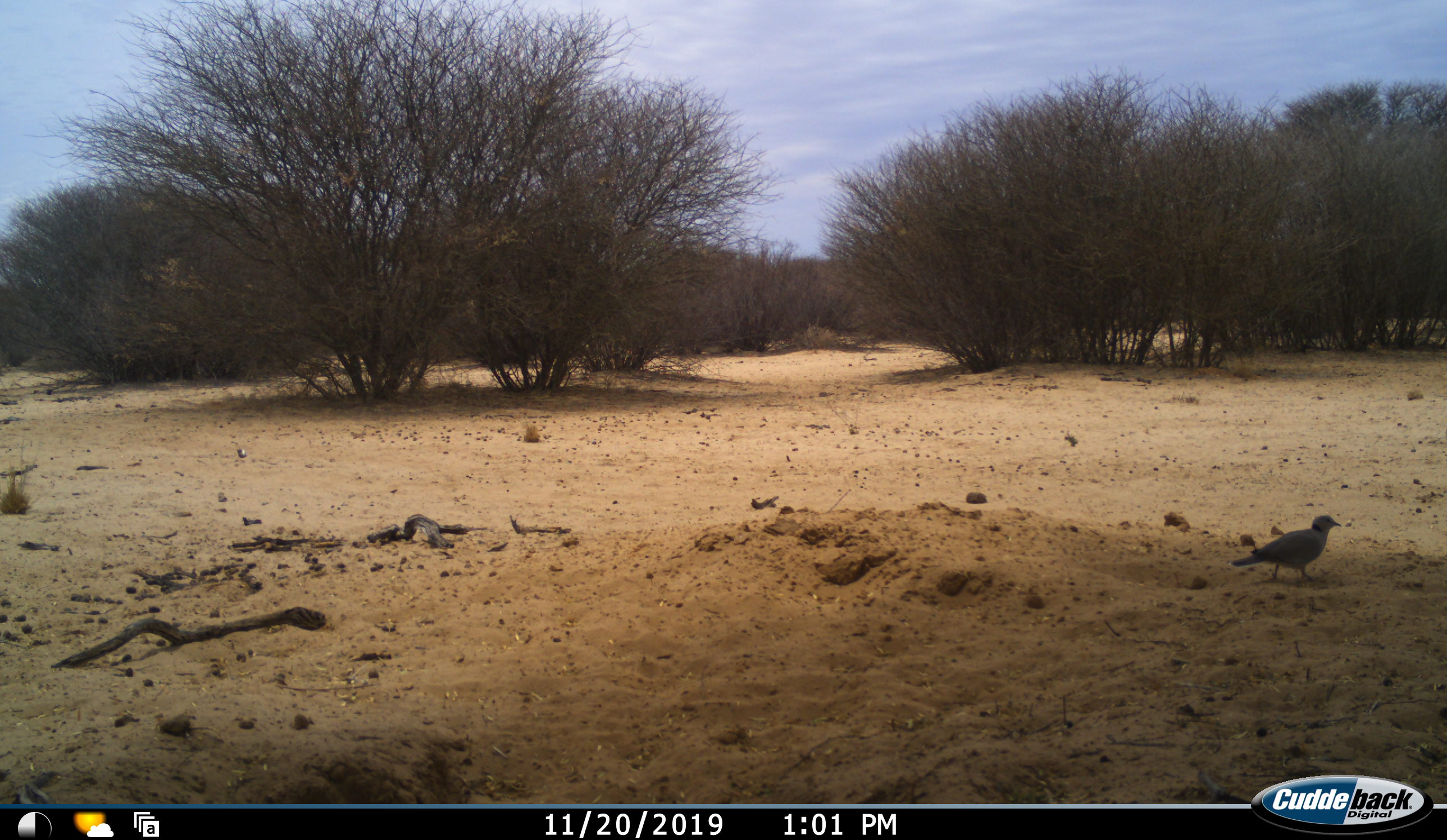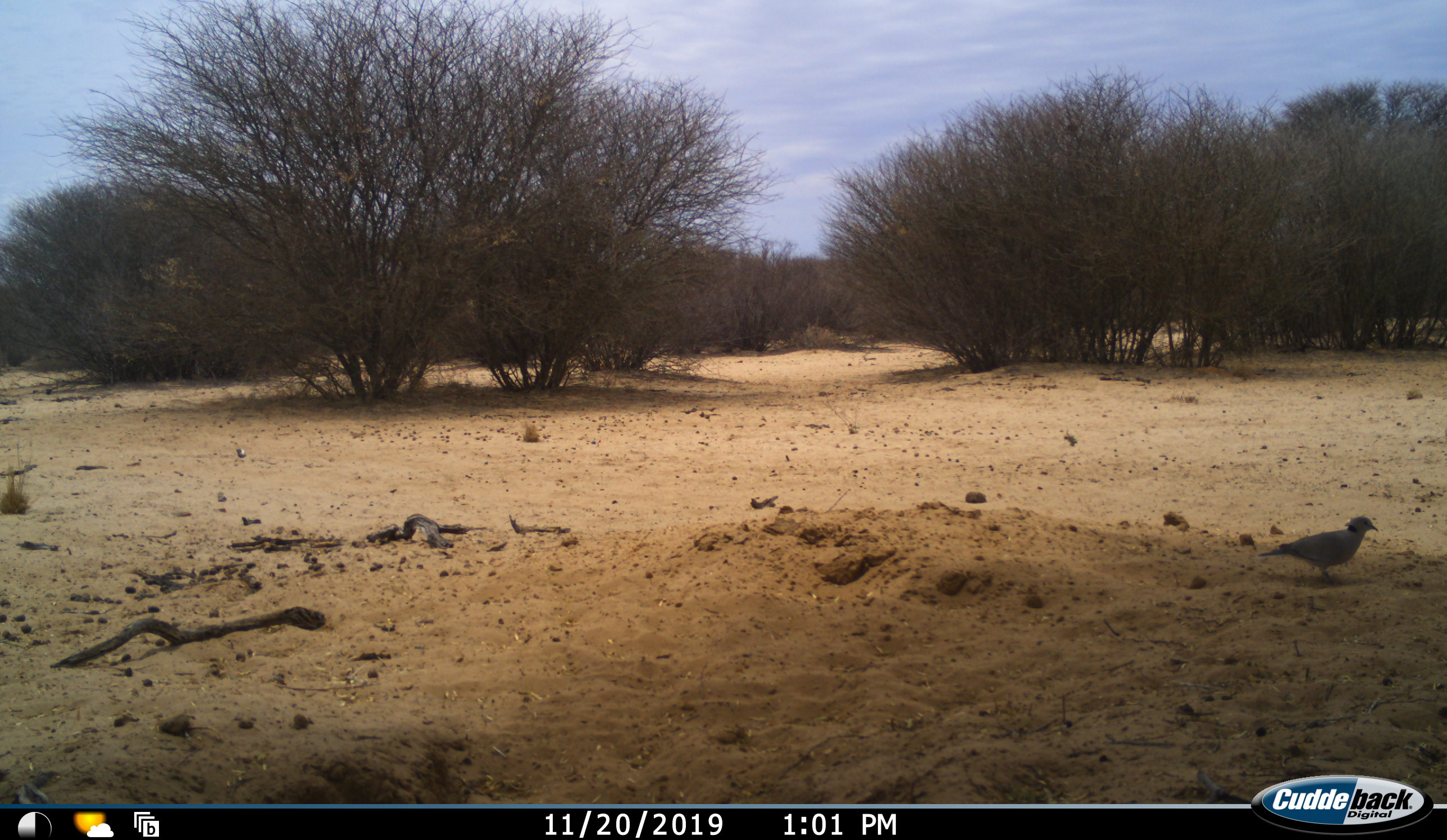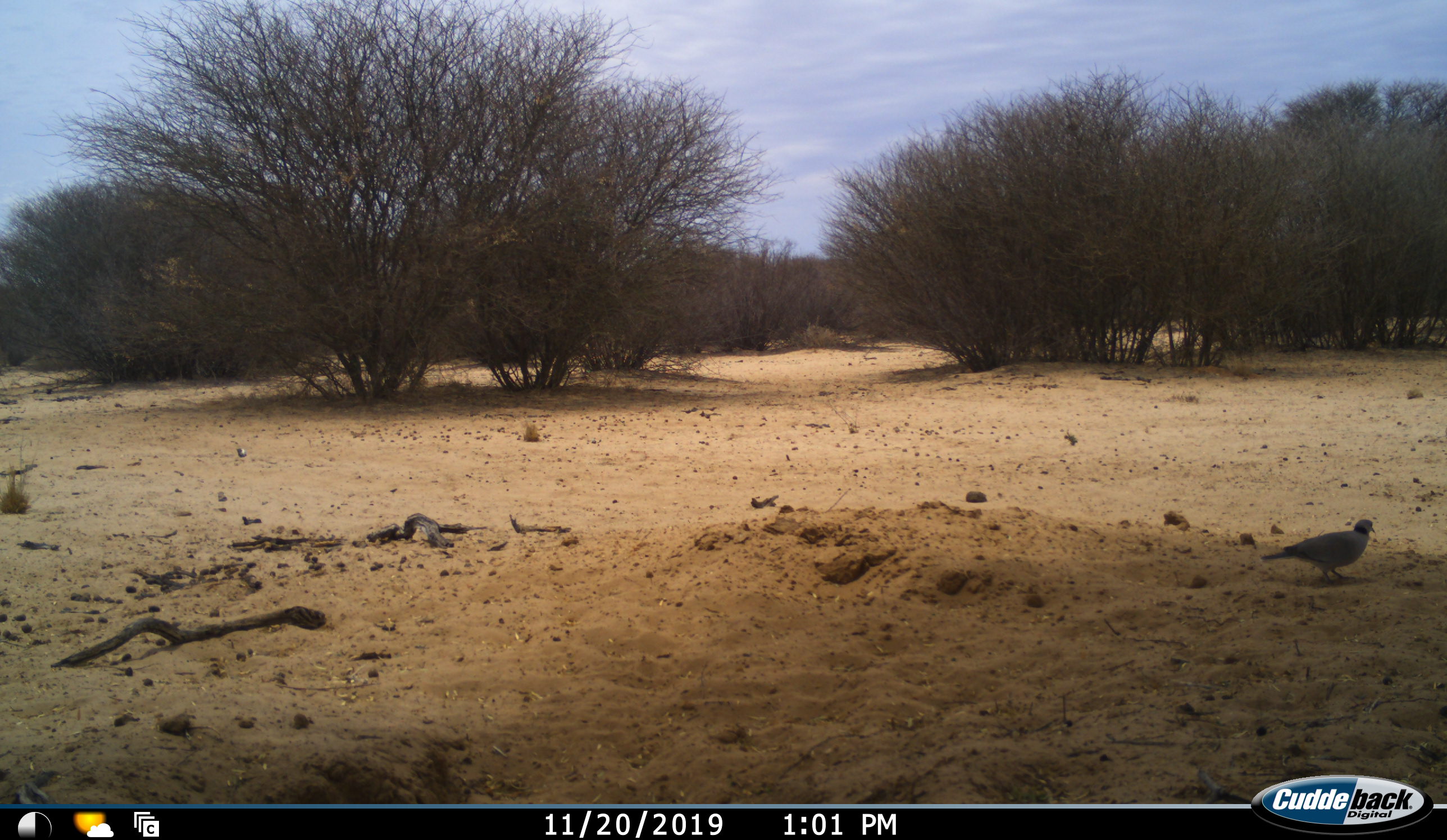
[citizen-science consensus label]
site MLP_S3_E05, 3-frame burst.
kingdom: Animalia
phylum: Chordata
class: Aves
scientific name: Aves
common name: bird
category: birdother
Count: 1.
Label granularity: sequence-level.